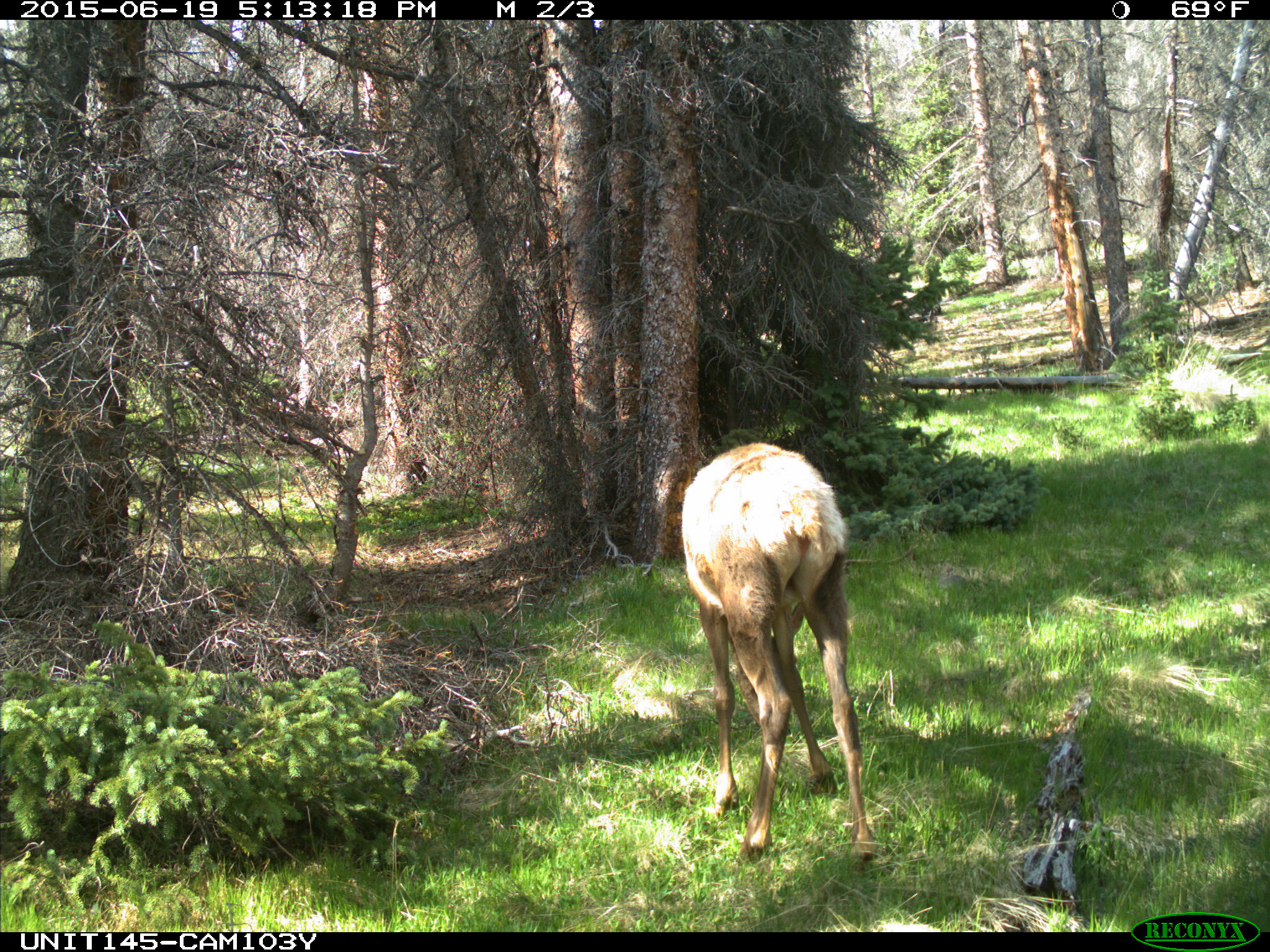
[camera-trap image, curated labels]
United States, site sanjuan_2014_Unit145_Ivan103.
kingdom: Animalia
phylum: Chordata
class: Mammalia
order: Artiodactyla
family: Cervidae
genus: Cervus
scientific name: Cervus elaphus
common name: red deer